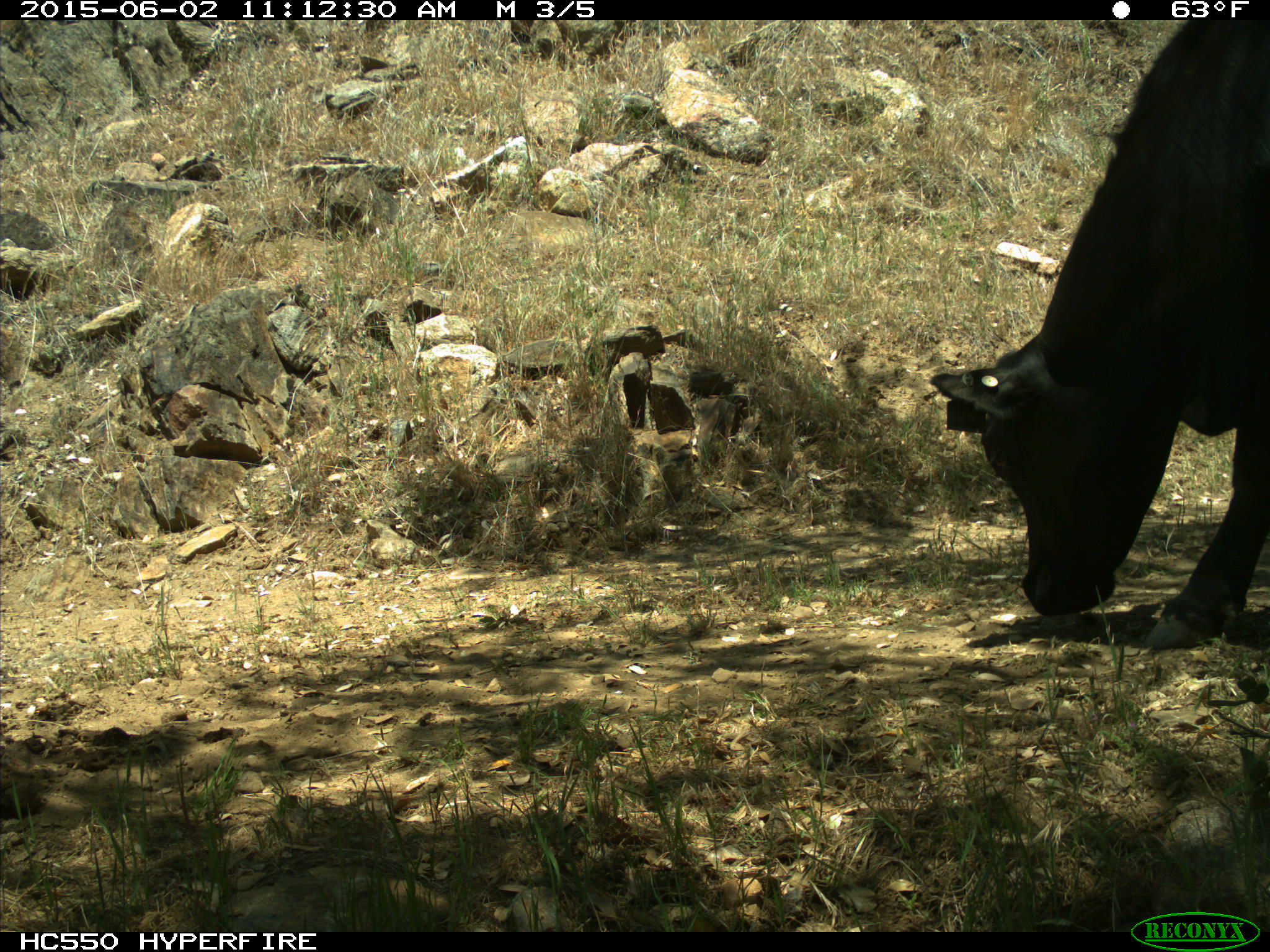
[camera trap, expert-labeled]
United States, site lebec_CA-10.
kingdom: Animalia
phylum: Chordata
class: Mammalia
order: Artiodactyla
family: Bovidae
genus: Bos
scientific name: Bos taurus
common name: domestic cow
Bos taurus (domestic cow).